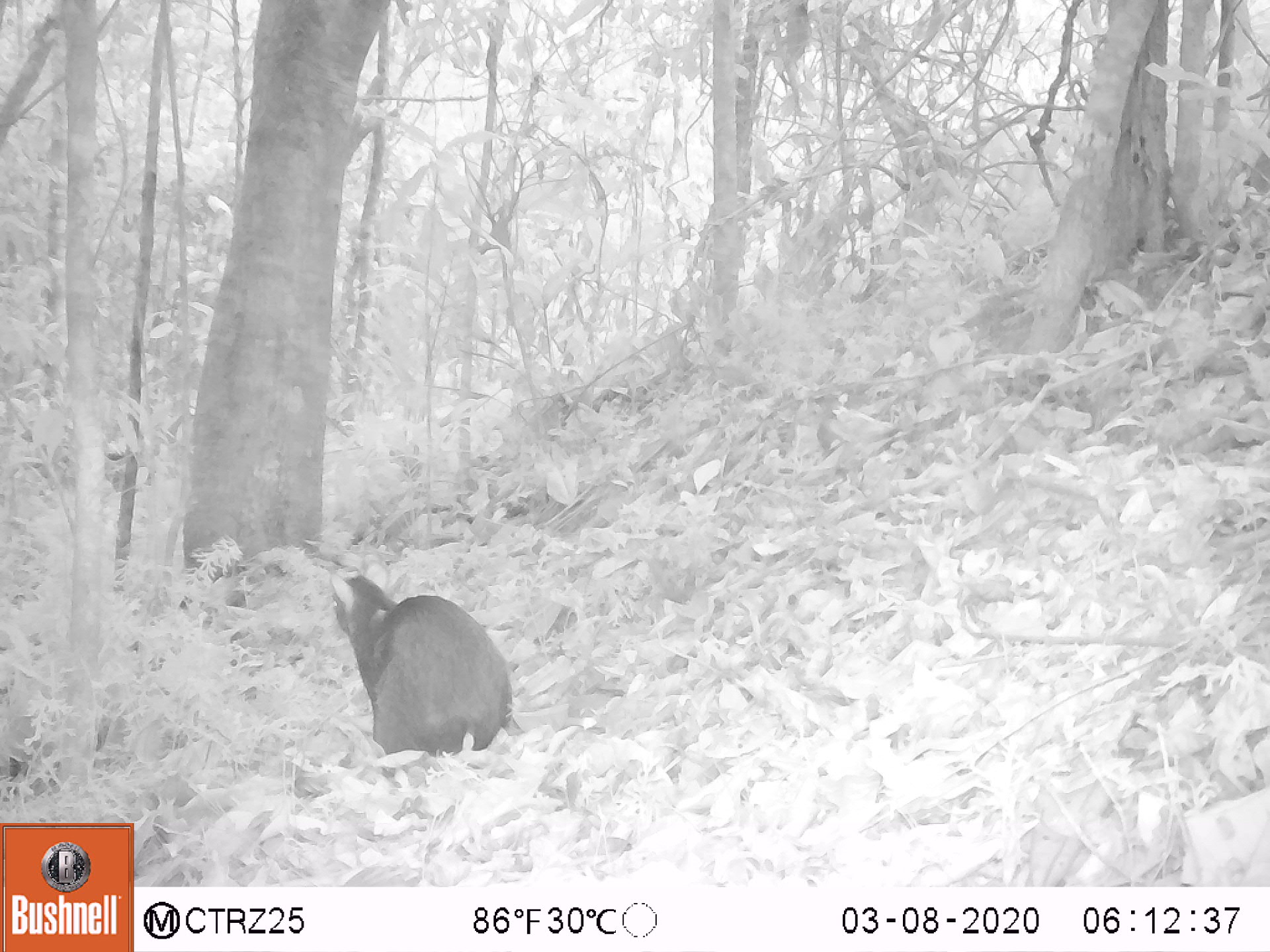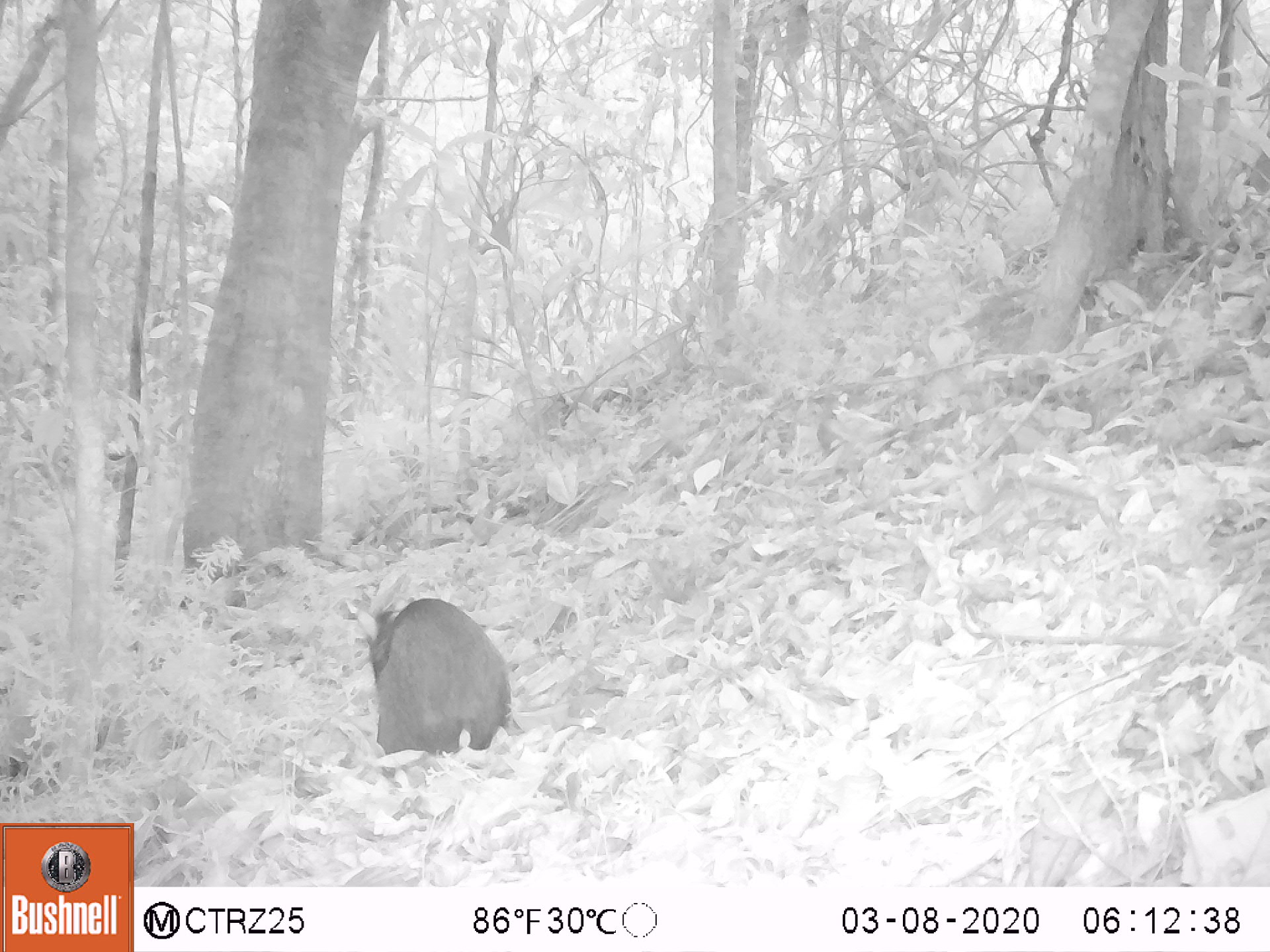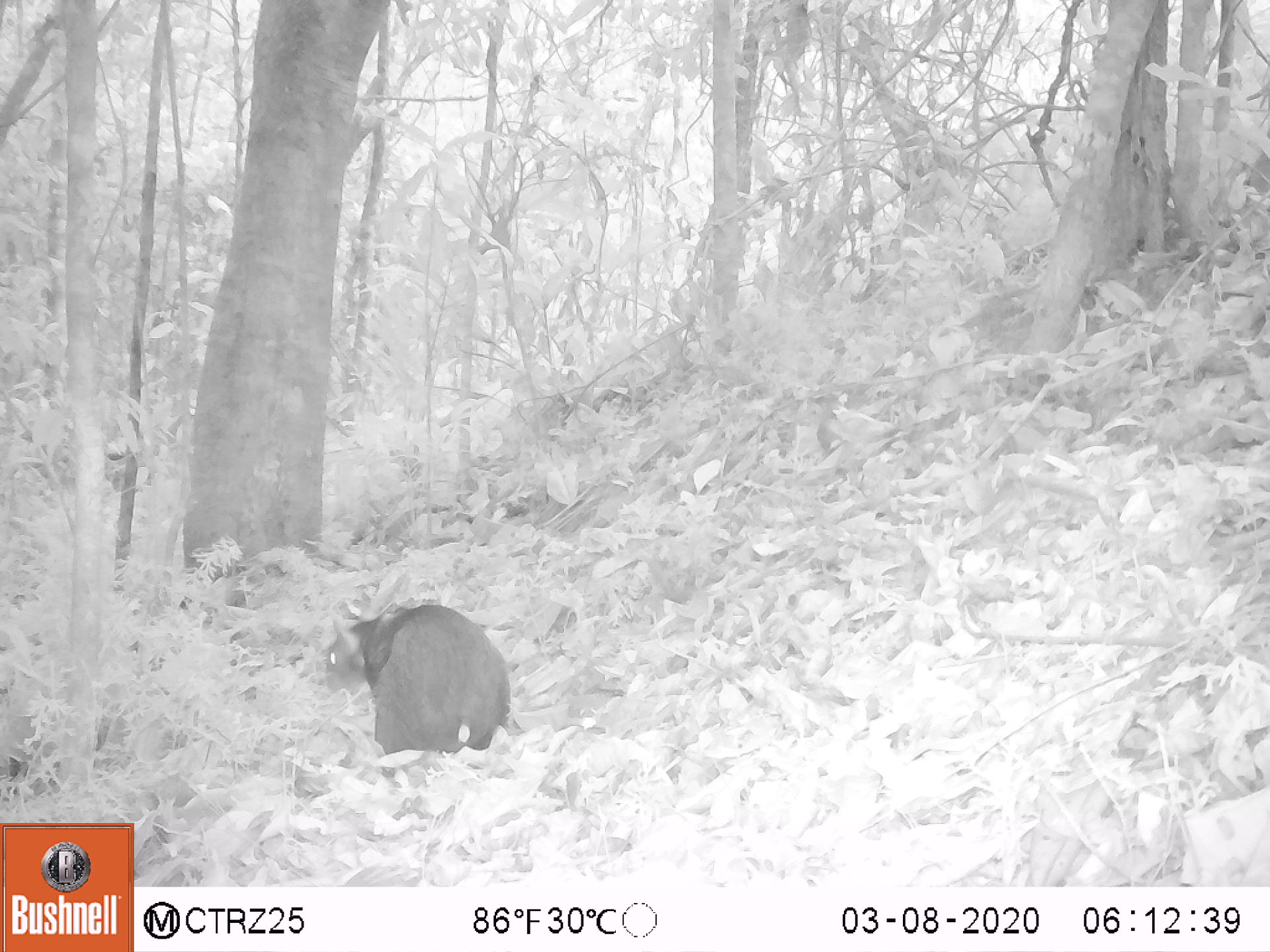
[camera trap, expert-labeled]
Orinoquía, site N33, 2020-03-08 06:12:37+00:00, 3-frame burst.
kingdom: Animalia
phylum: Chordata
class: Mammalia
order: Rodentia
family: Dasyproctidae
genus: Dasyprocta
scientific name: Dasyprocta fuliginosa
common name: black agouti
Black agouti (Dasyprocta fuliginosa).